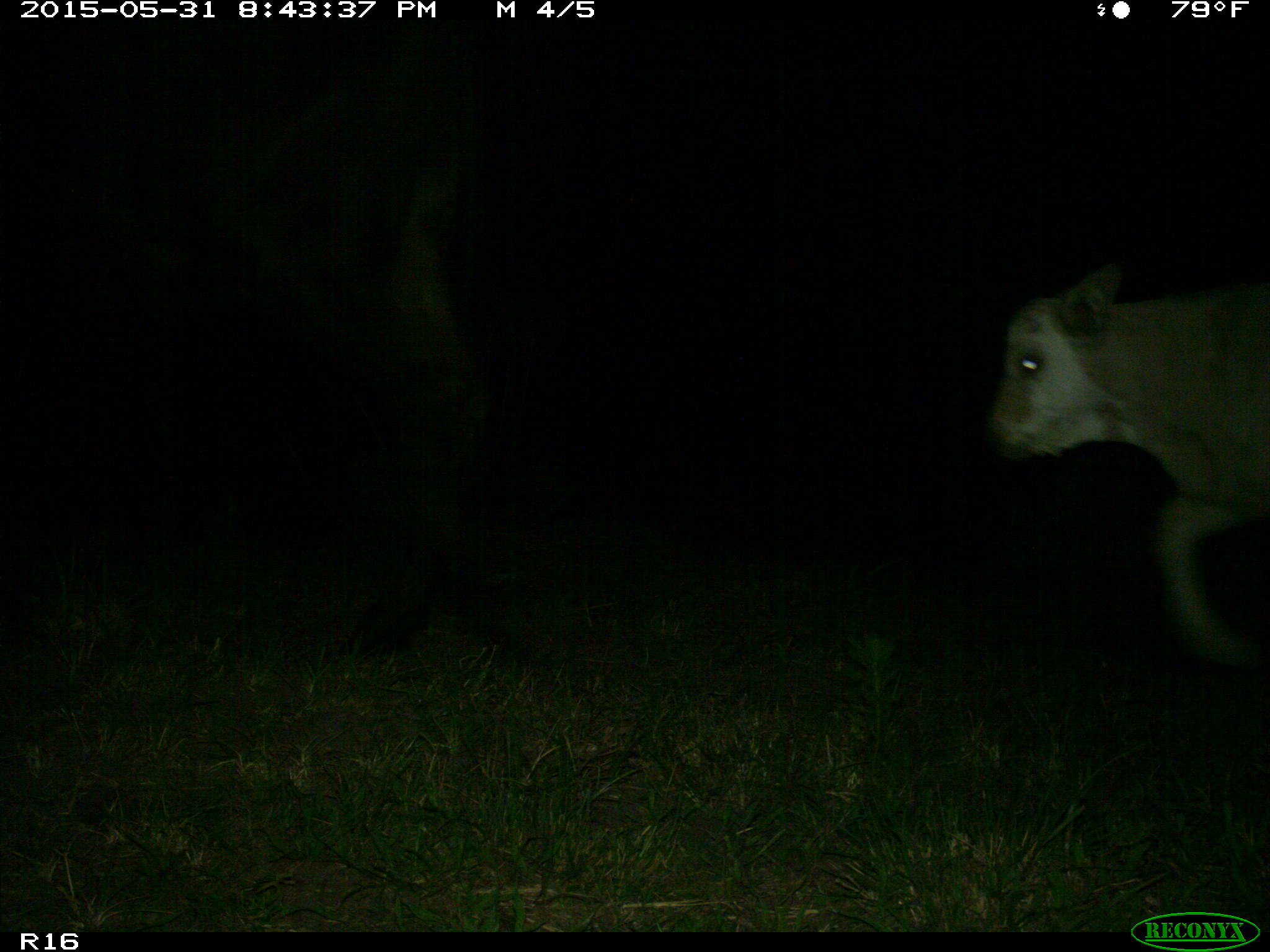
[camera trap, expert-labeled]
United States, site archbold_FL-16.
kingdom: Animalia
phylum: Chordata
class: Mammalia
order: Artiodactyla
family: Bovidae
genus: Bos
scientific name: Bos taurus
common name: domestic cow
Bos taurus (domestic cow).